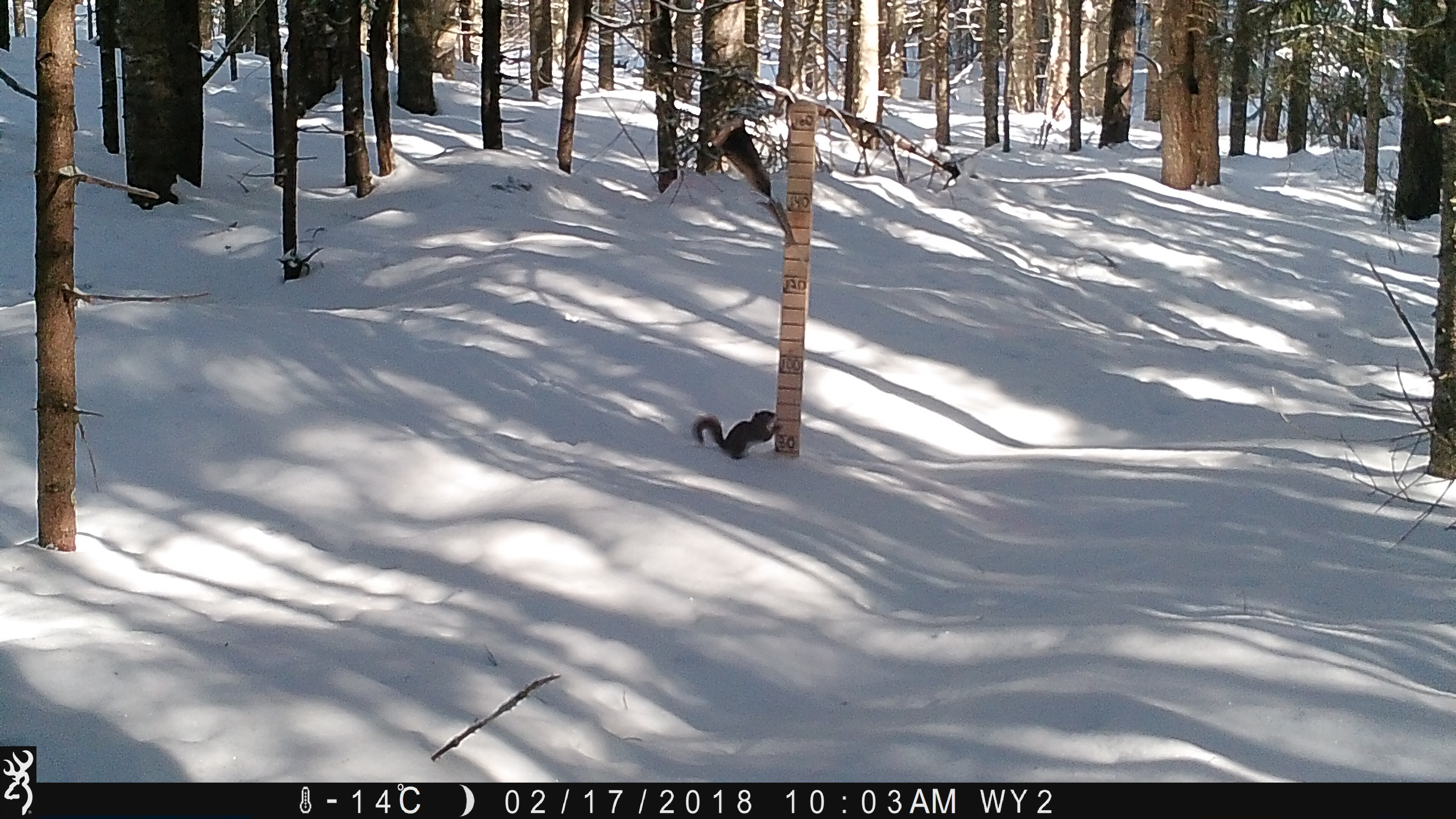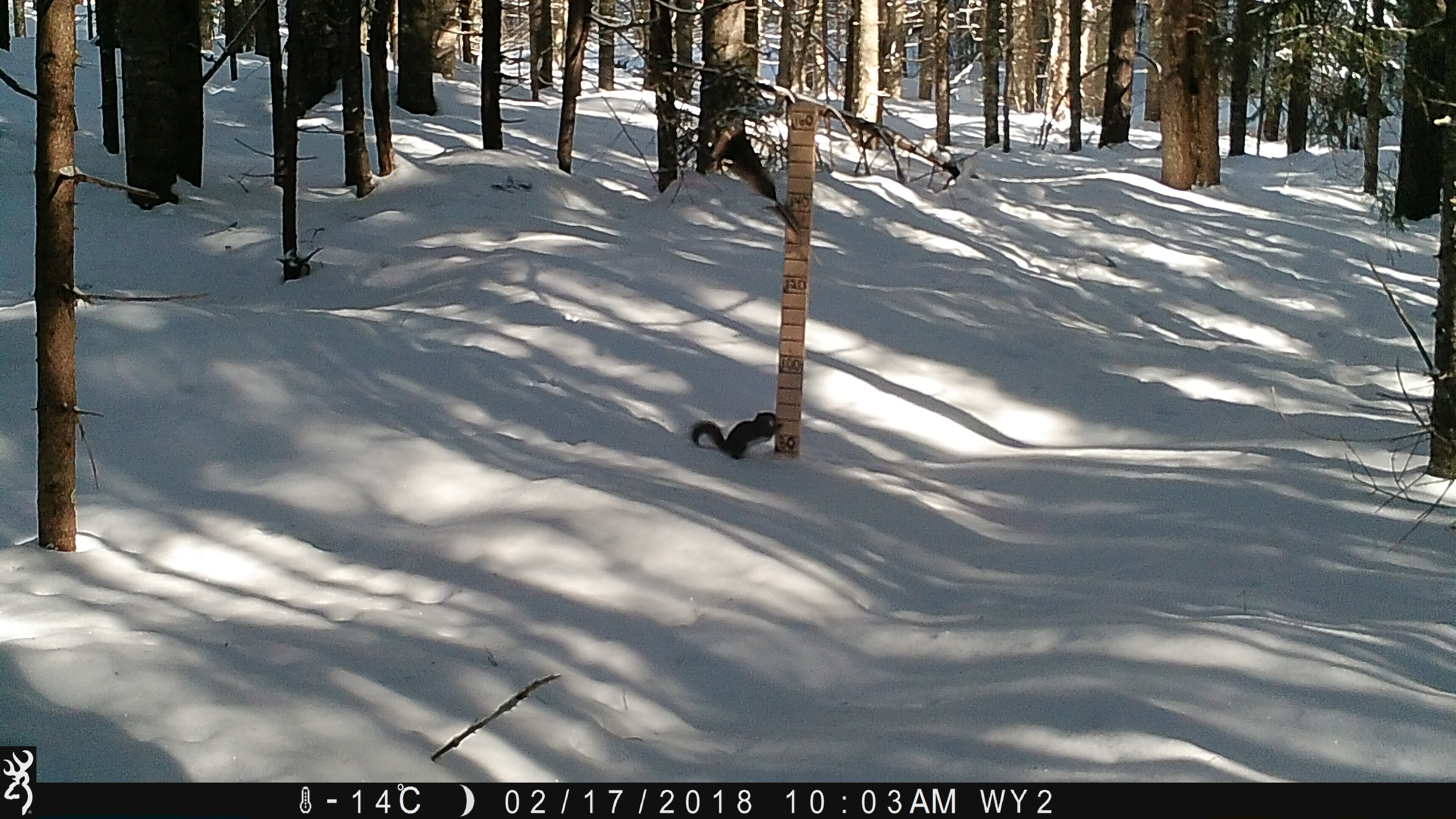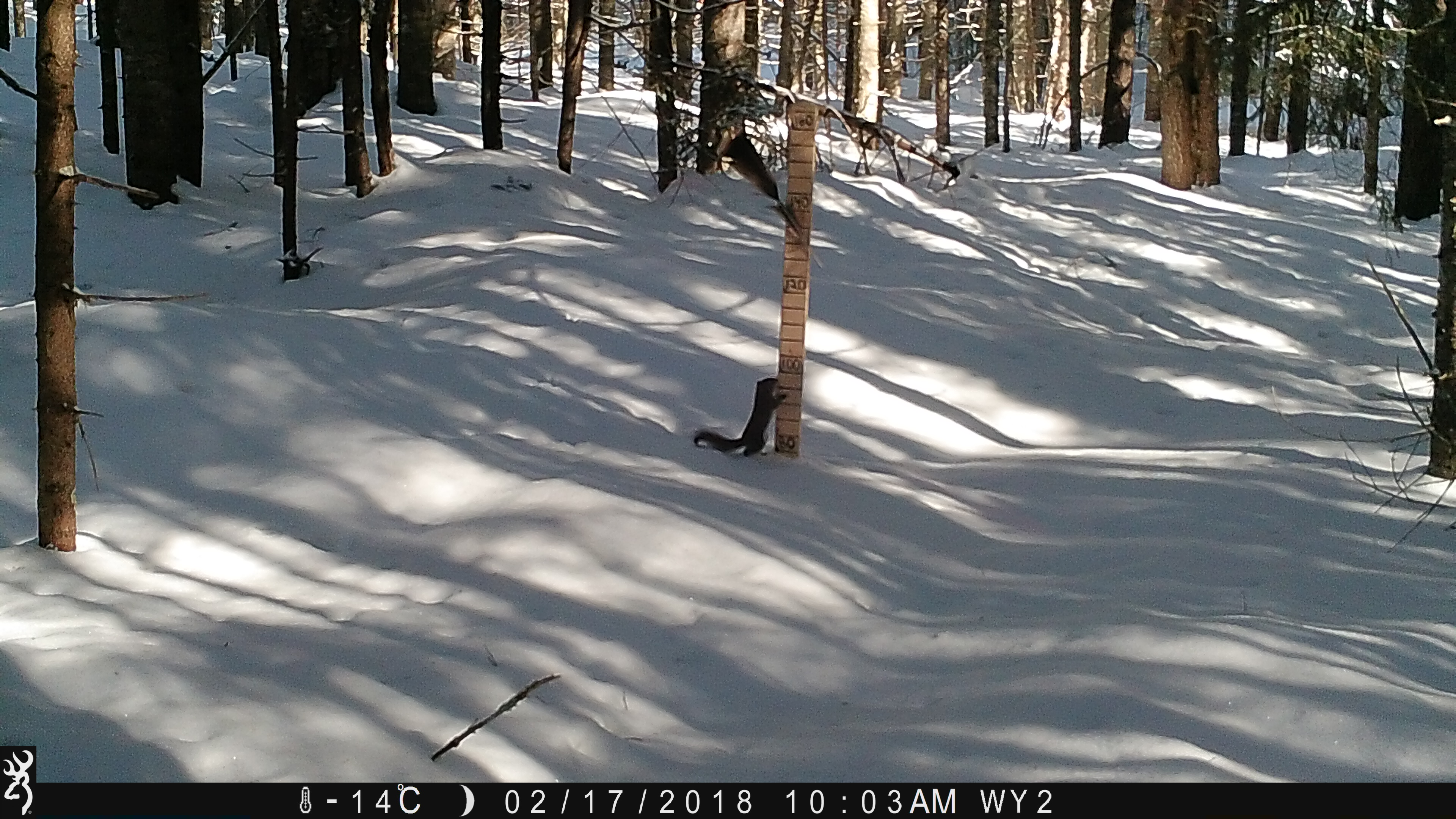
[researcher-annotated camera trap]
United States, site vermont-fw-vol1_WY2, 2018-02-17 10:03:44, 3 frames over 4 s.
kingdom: Animalia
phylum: Chordata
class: Mammalia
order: Rodentia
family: Sciuridae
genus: Tamiasciurus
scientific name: Tamiasciurus hudsonicus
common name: red squirrel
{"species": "red squirrel (Tamiasciurus hudsonicus)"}